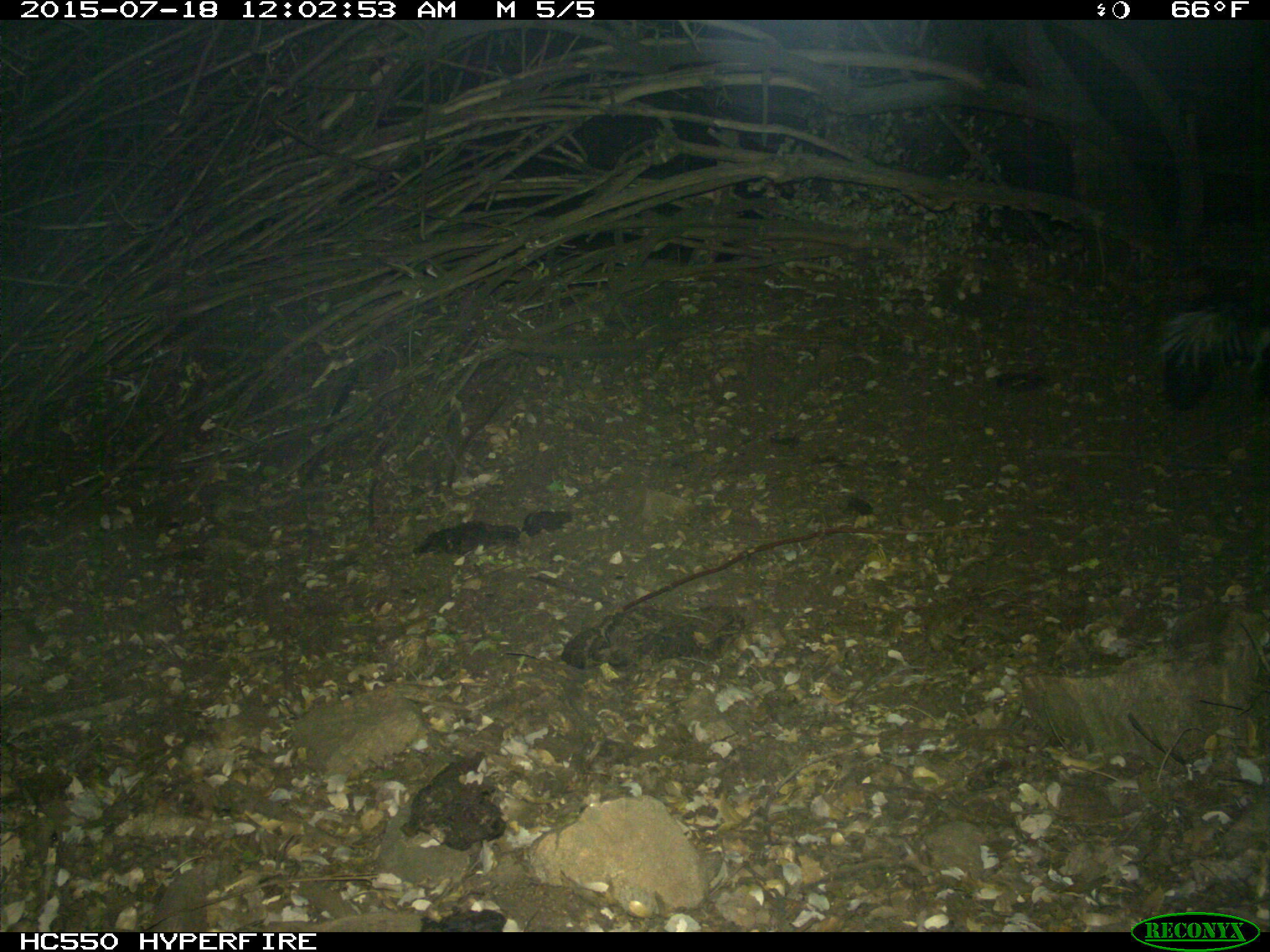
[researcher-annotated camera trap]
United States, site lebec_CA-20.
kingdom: Animalia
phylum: Chordata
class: Mammalia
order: Carnivora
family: Mephitidae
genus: Mephitis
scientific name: Mephitis mephitis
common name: striped skunk